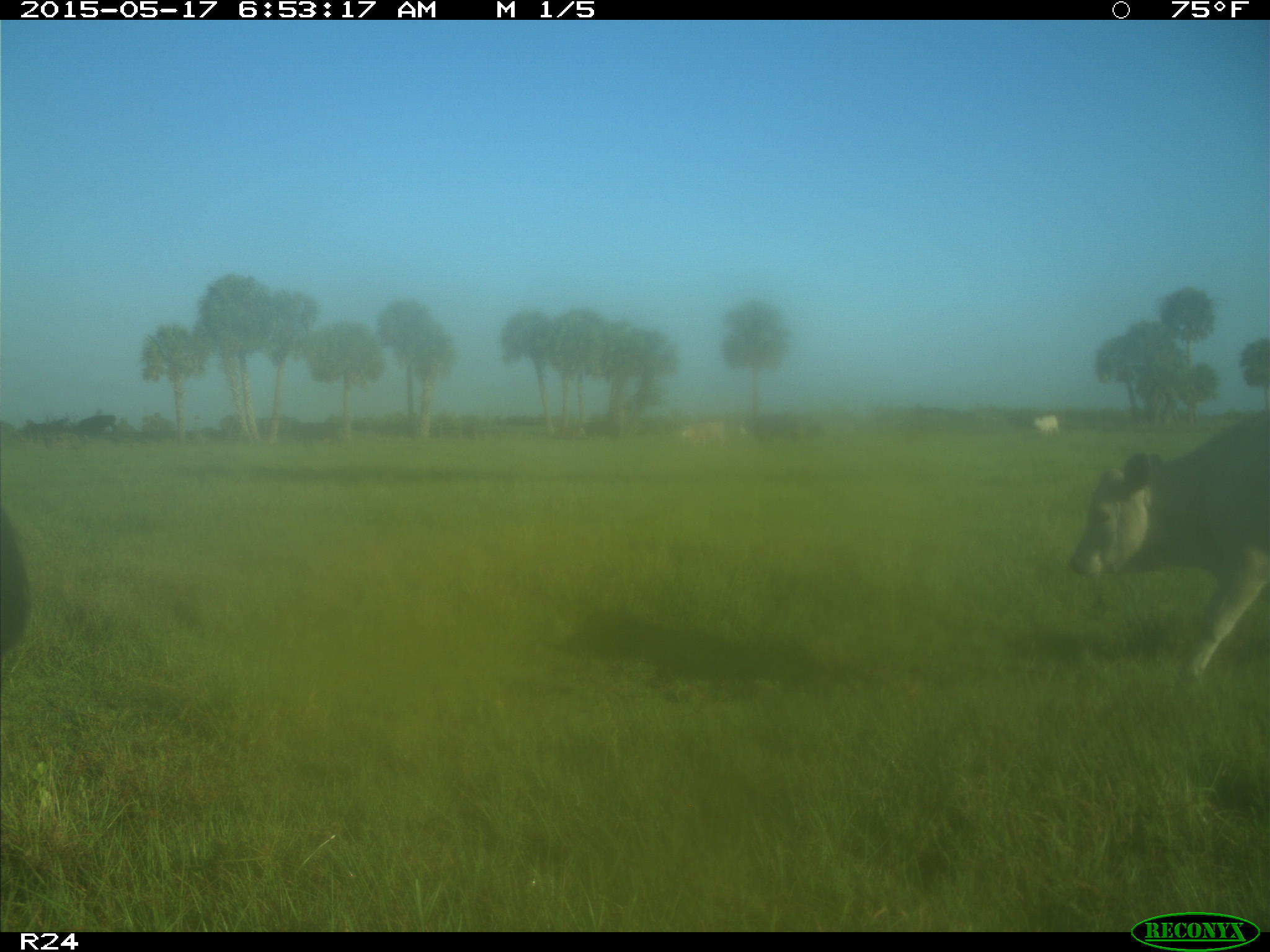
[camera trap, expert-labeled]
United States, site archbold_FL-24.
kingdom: Animalia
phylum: Chordata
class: Mammalia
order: Artiodactyla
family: Bovidae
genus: Bos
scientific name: Bos taurus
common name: domestic cow